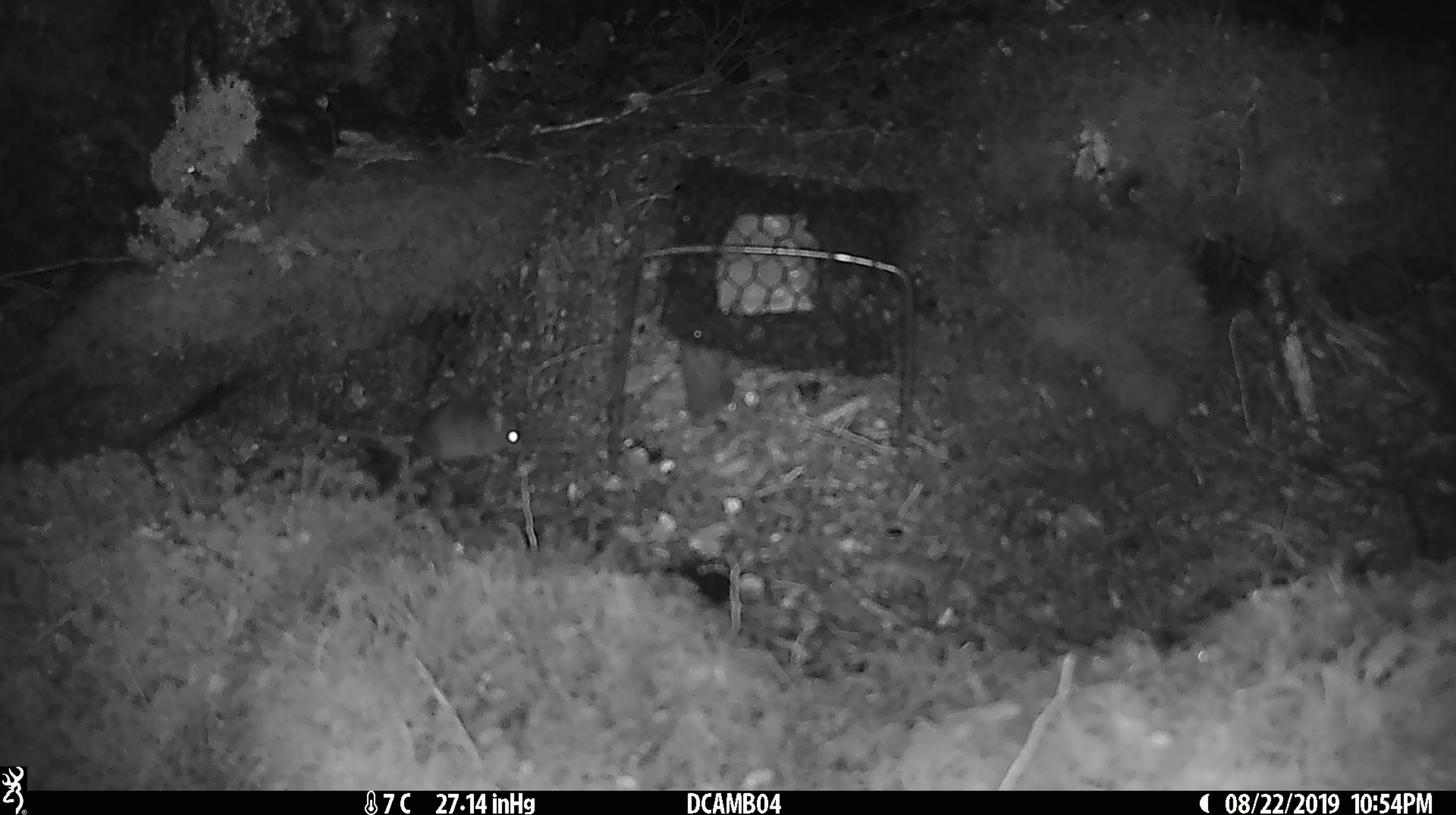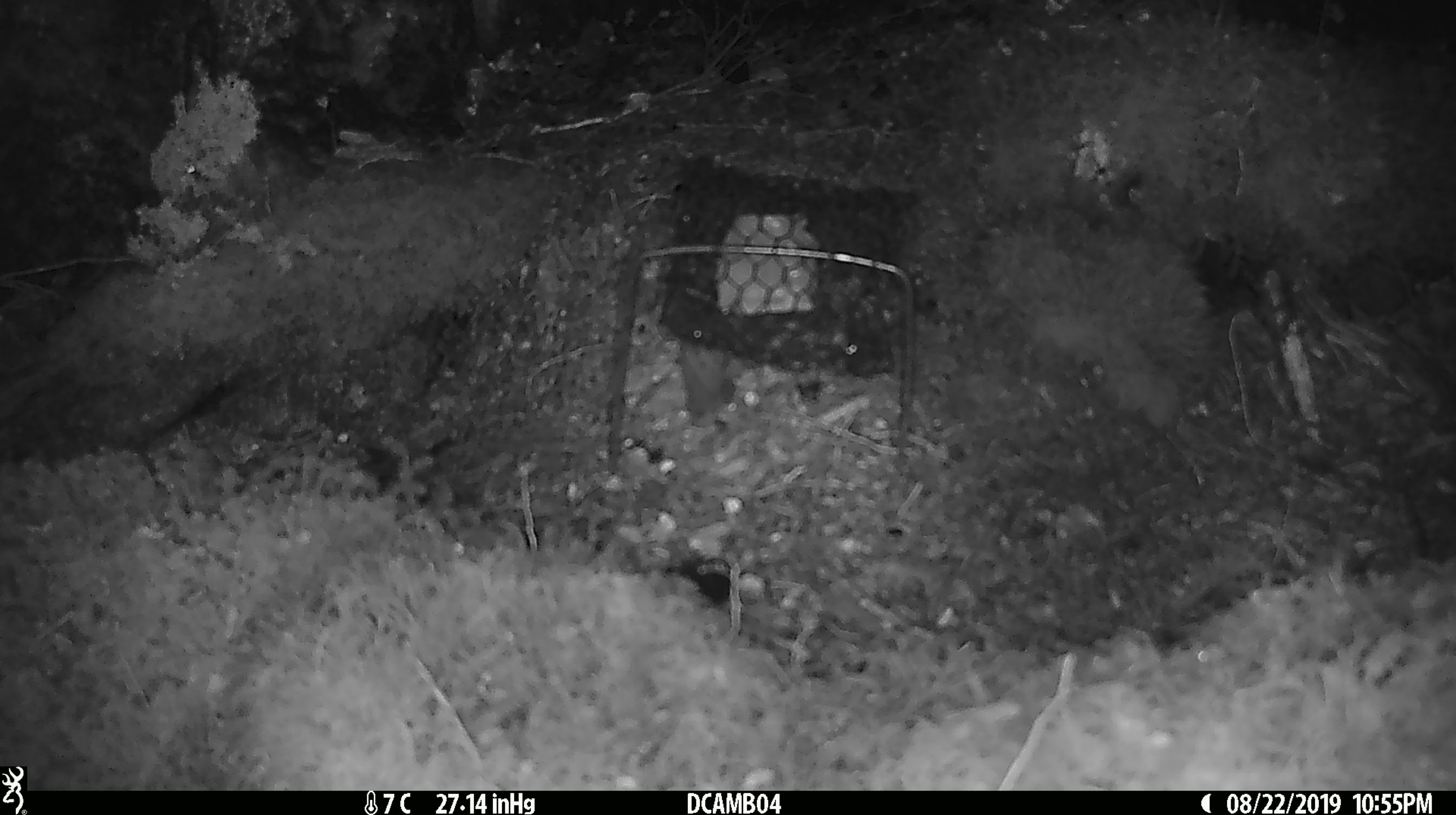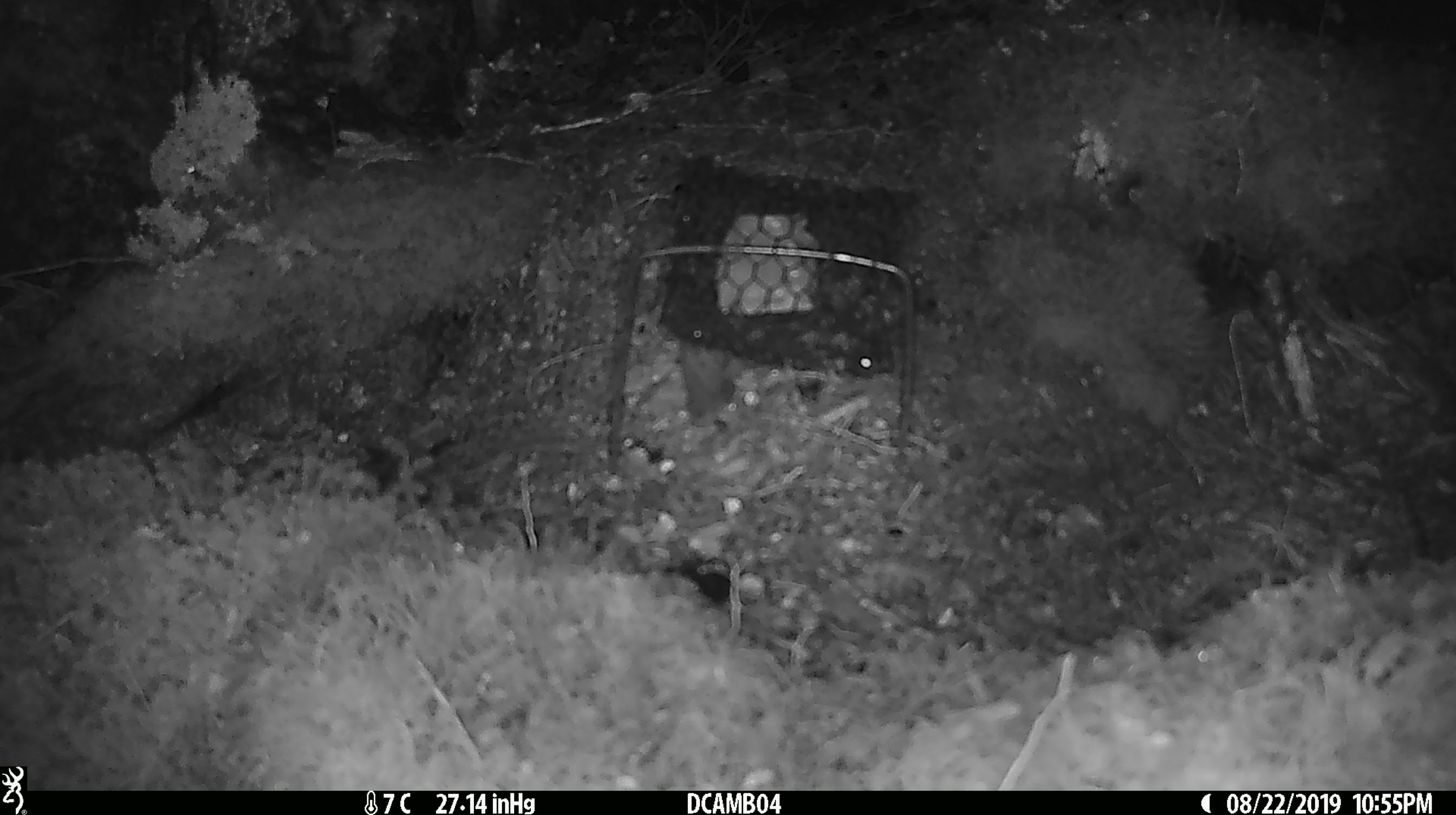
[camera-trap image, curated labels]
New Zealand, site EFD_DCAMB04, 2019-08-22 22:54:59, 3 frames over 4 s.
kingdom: Animalia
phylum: Chordata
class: Mammalia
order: Rodentia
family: Muridae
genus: Mus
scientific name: Mus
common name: mouse